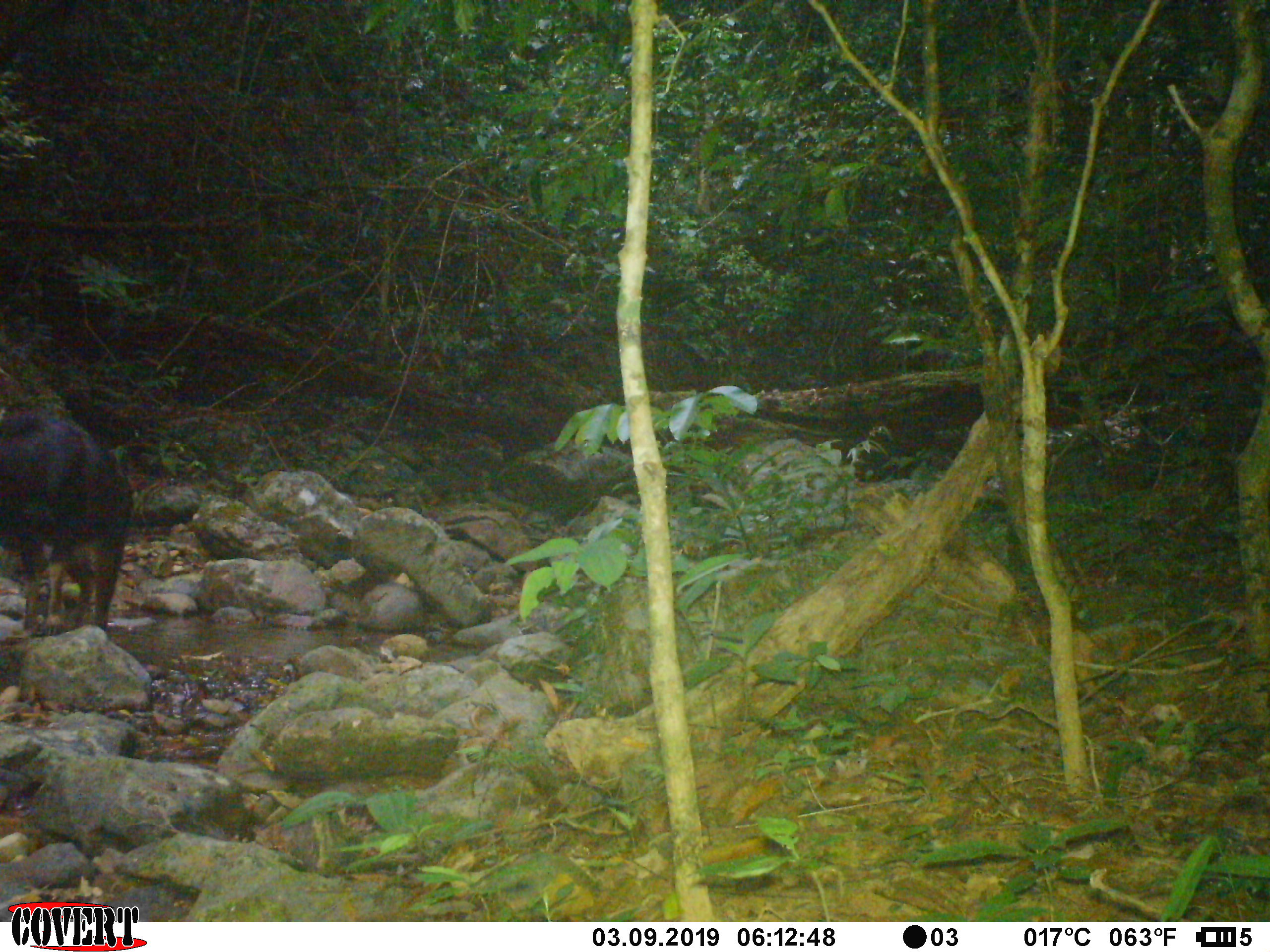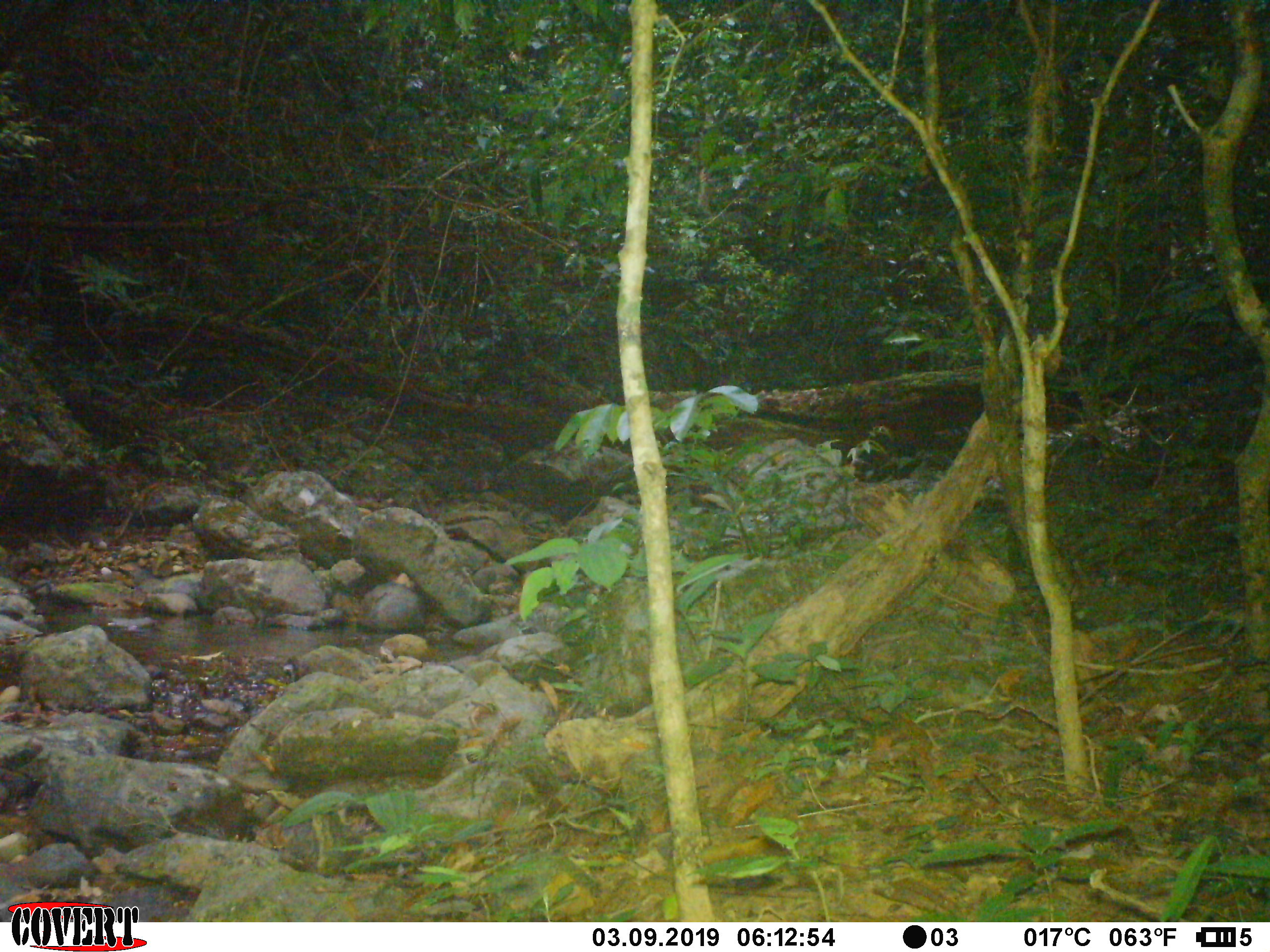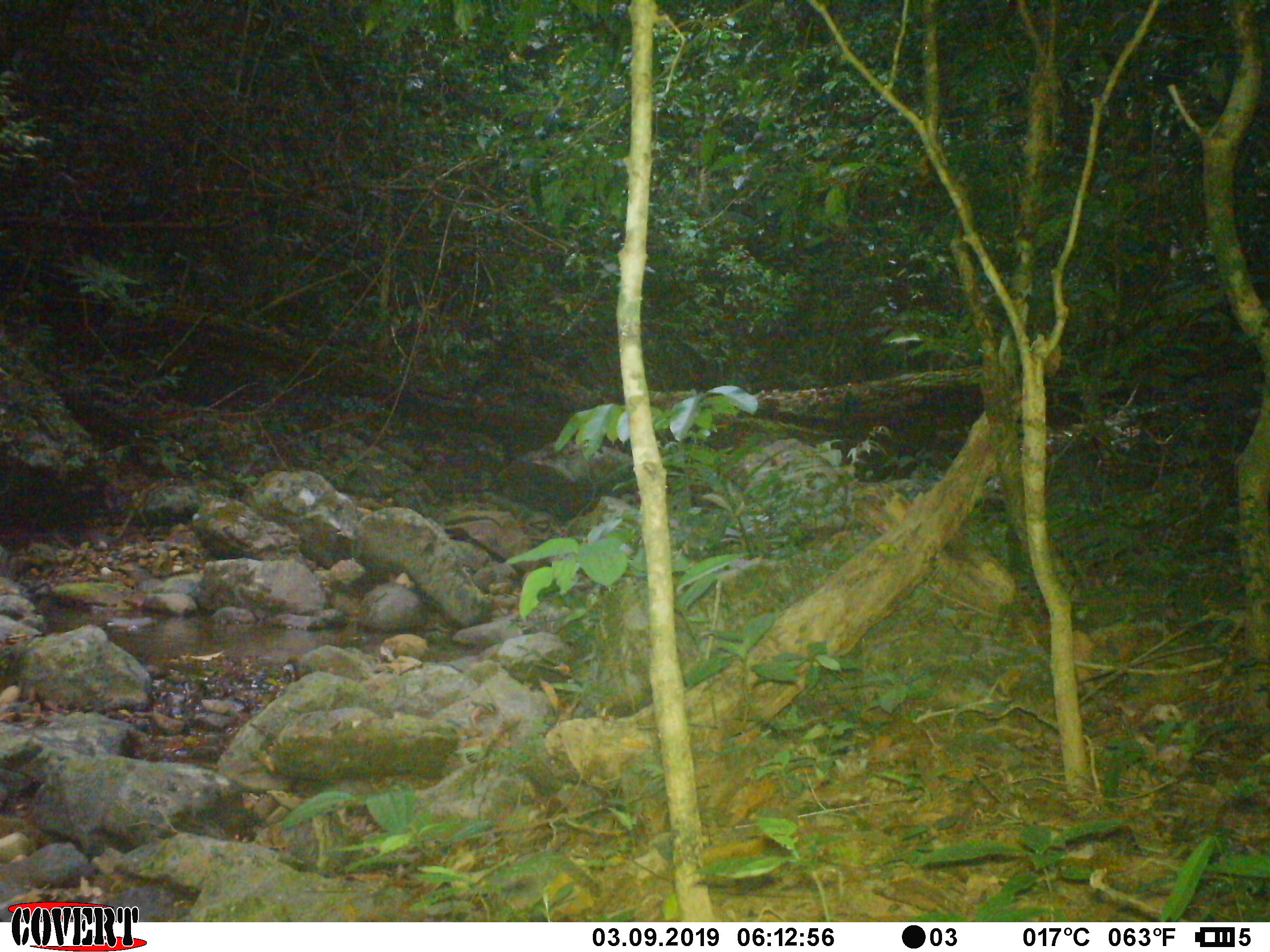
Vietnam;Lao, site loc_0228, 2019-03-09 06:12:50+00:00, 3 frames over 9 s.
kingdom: Animalia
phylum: Chordata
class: Mammalia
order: Artiodactyla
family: Bovidae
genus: Capricornis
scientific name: Capricornis sumatraensis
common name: chinese serow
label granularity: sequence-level